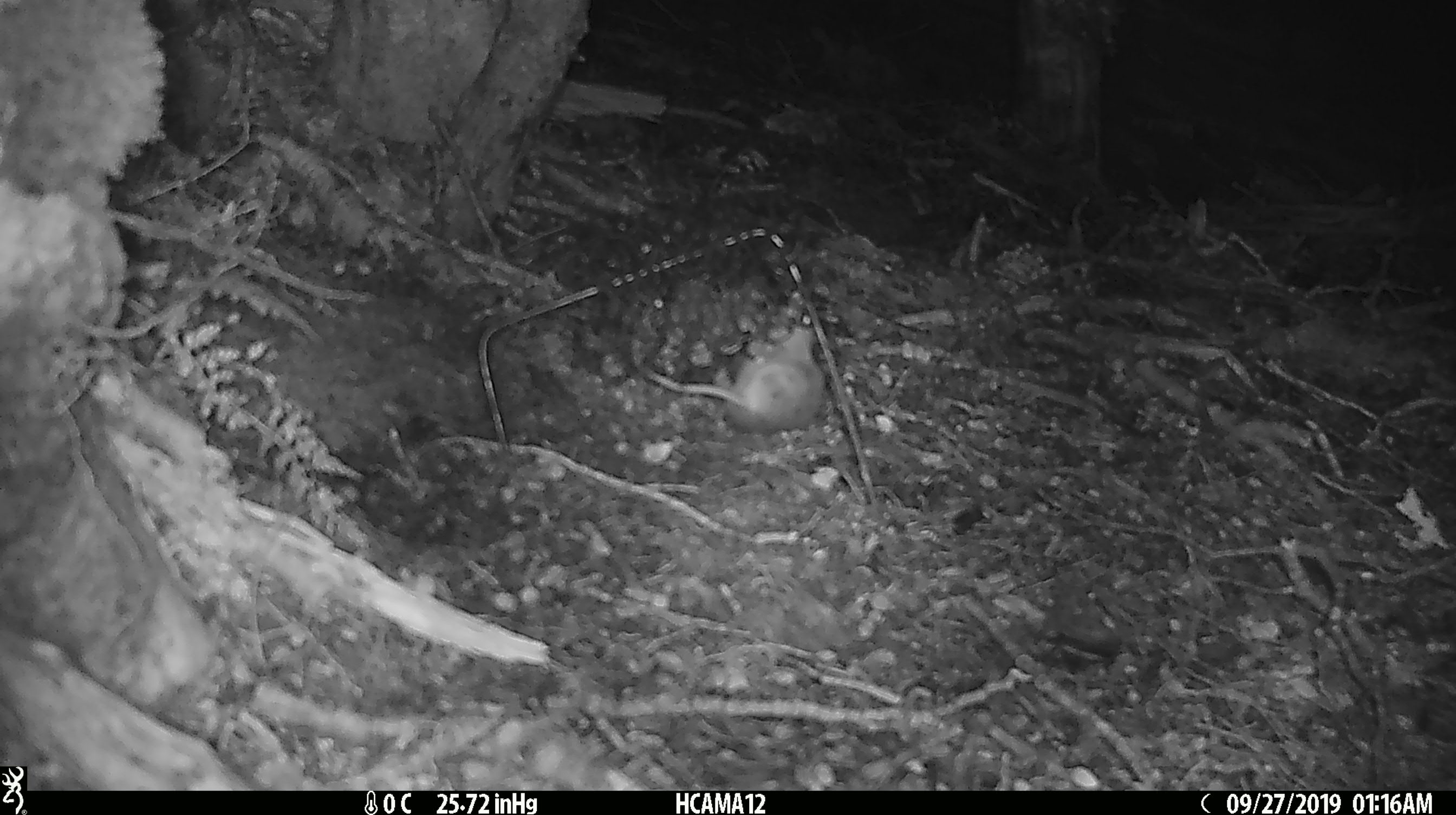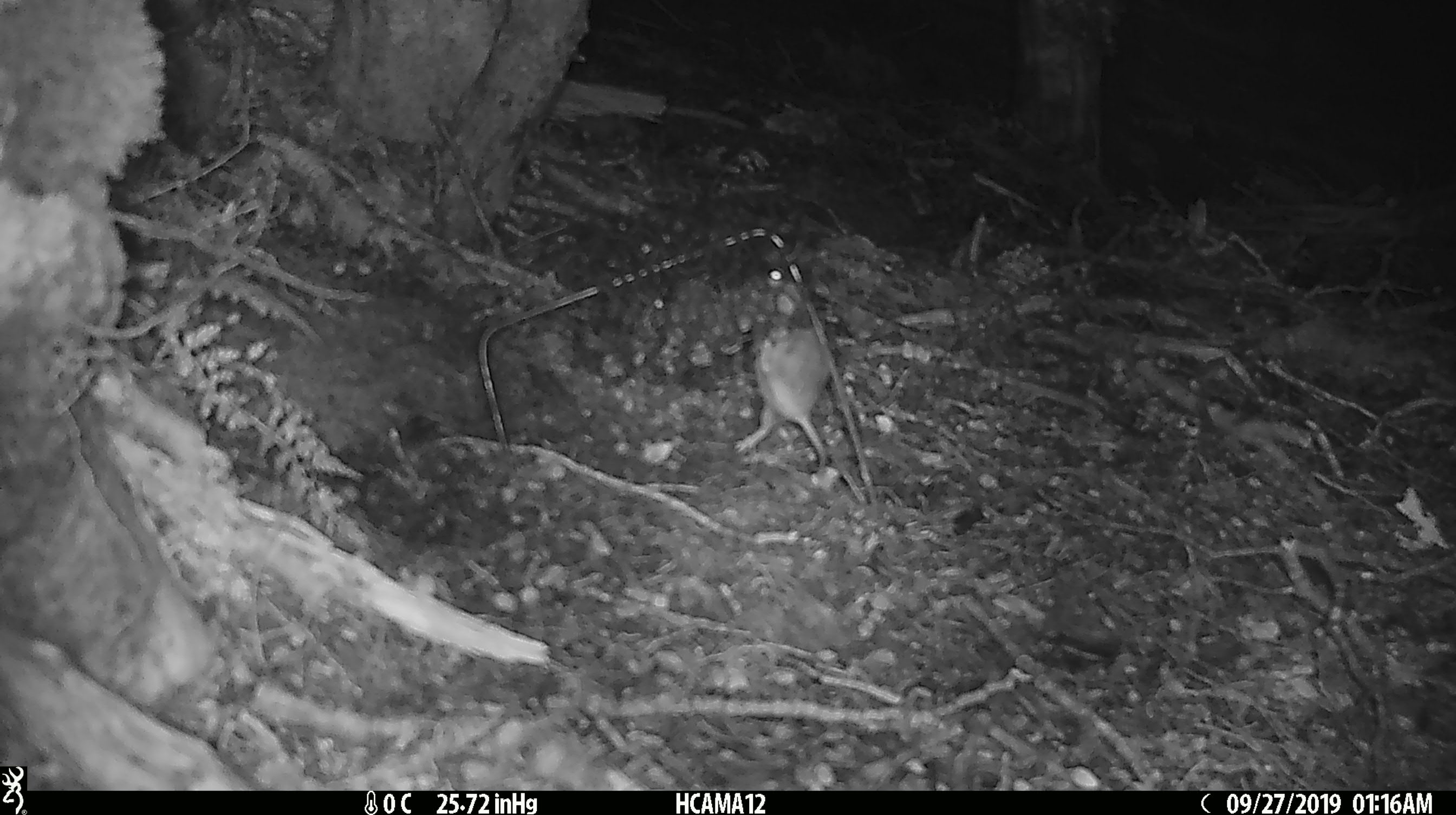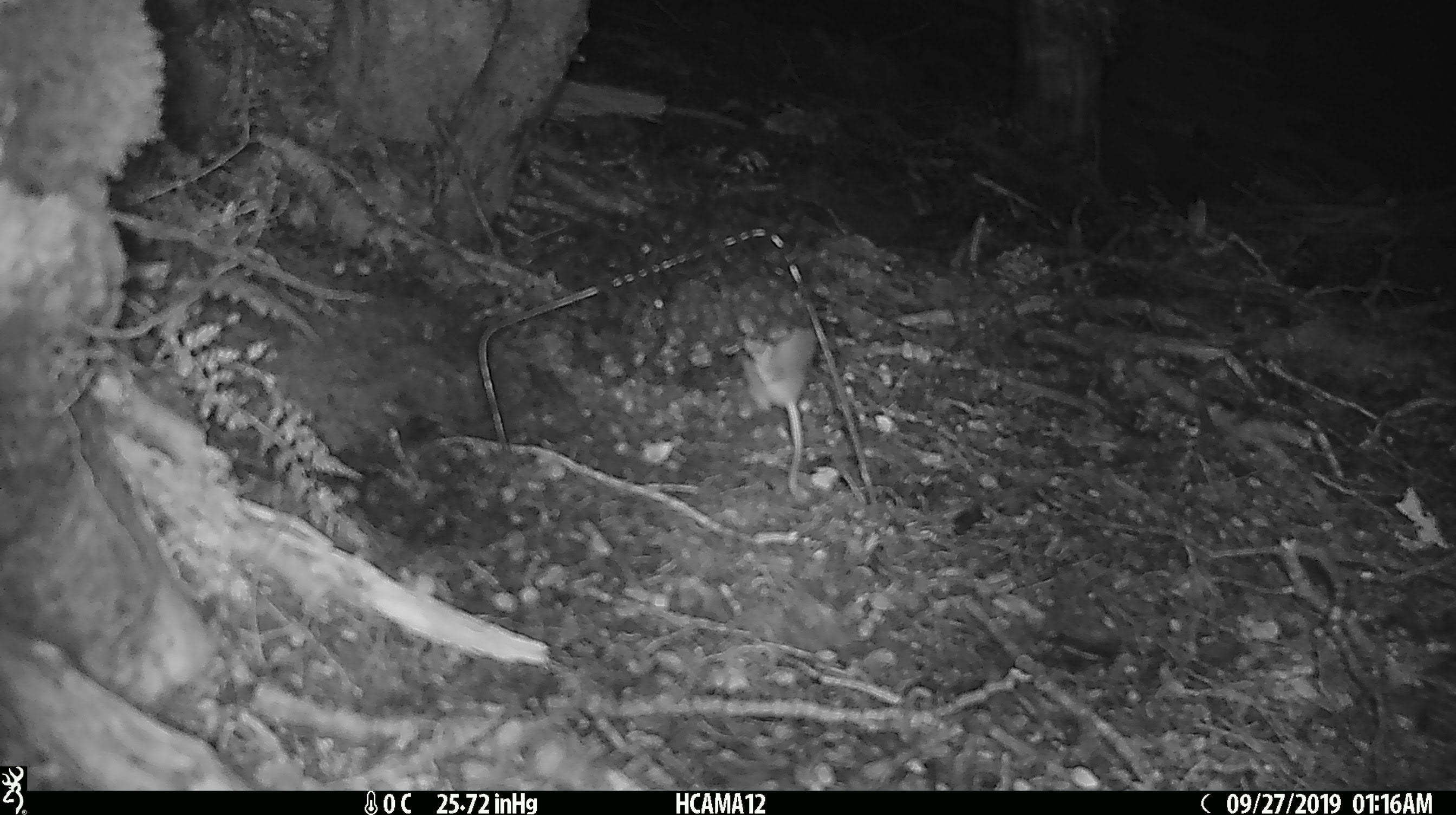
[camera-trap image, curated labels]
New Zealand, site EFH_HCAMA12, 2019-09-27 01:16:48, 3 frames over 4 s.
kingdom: Animalia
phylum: Chordata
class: Mammalia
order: Rodentia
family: Muridae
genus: Mus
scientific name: Mus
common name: mouse